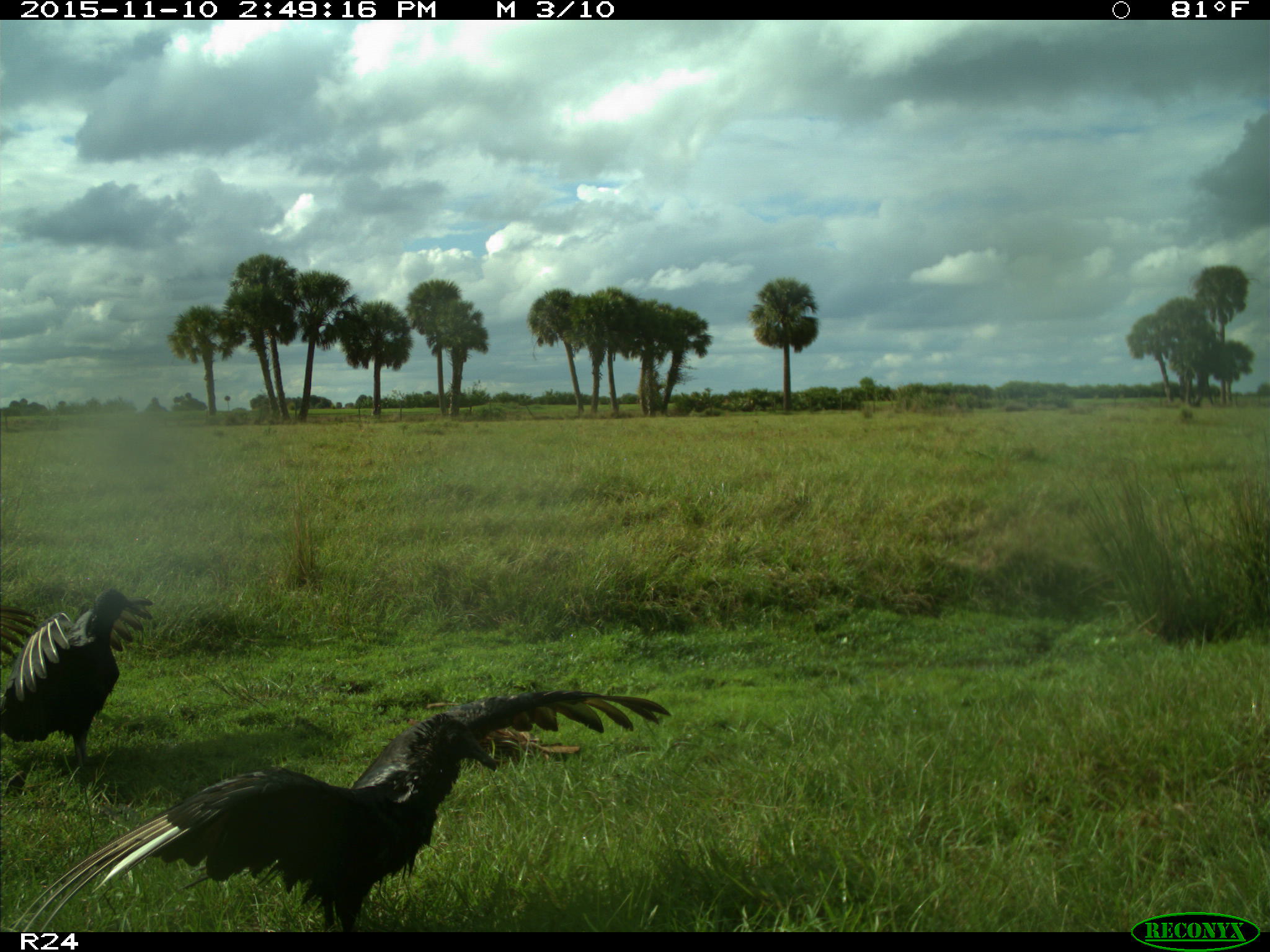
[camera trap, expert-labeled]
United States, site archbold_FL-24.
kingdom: Animalia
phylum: Chordata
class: Aves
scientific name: Aves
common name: birds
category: unidentified bird